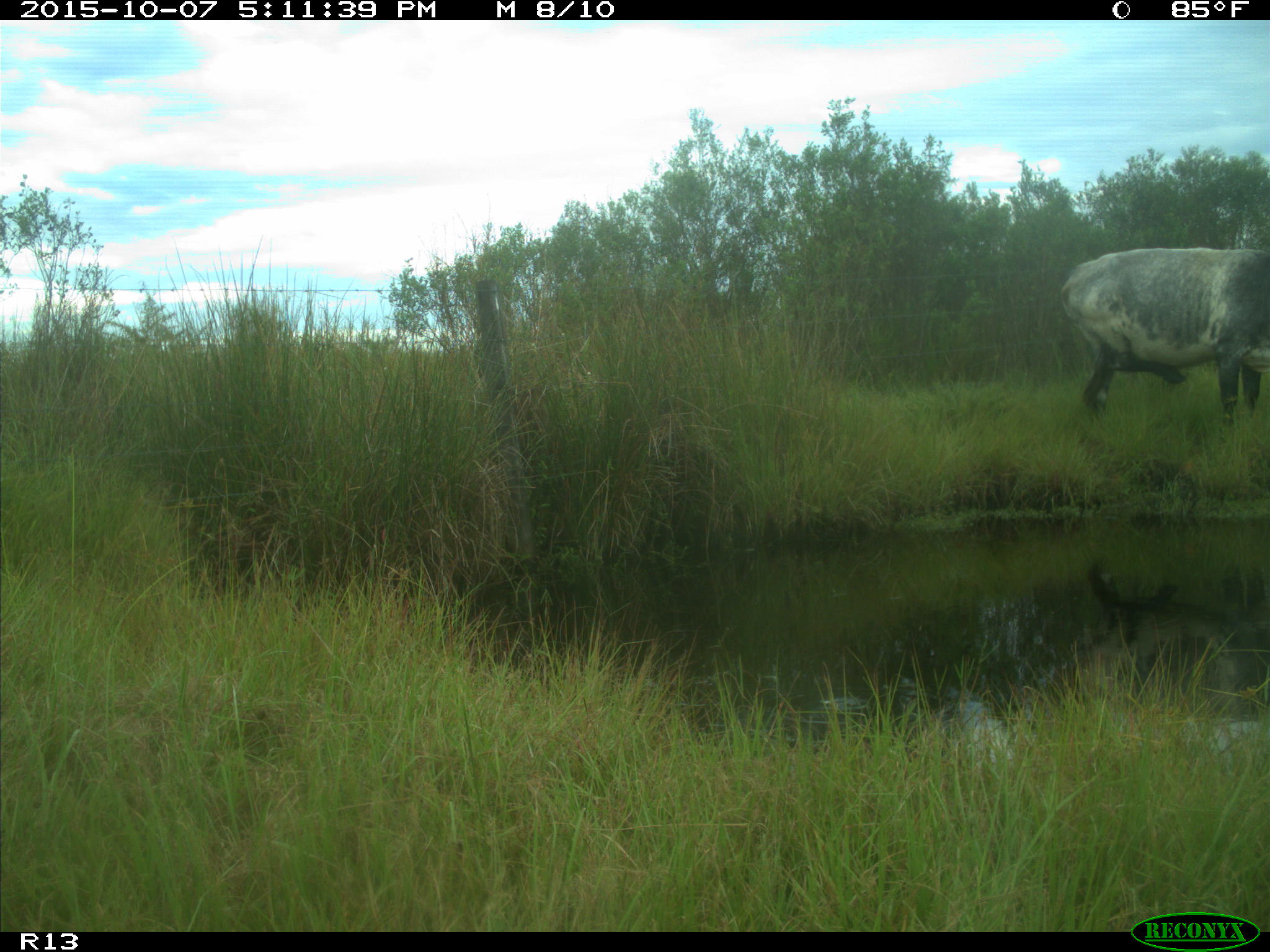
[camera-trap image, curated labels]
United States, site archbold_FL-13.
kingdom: Animalia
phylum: Chordata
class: Mammalia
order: Artiodactyla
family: Bovidae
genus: Bos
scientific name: Bos taurus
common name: domestic cow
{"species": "Bos taurus (domestic cow)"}